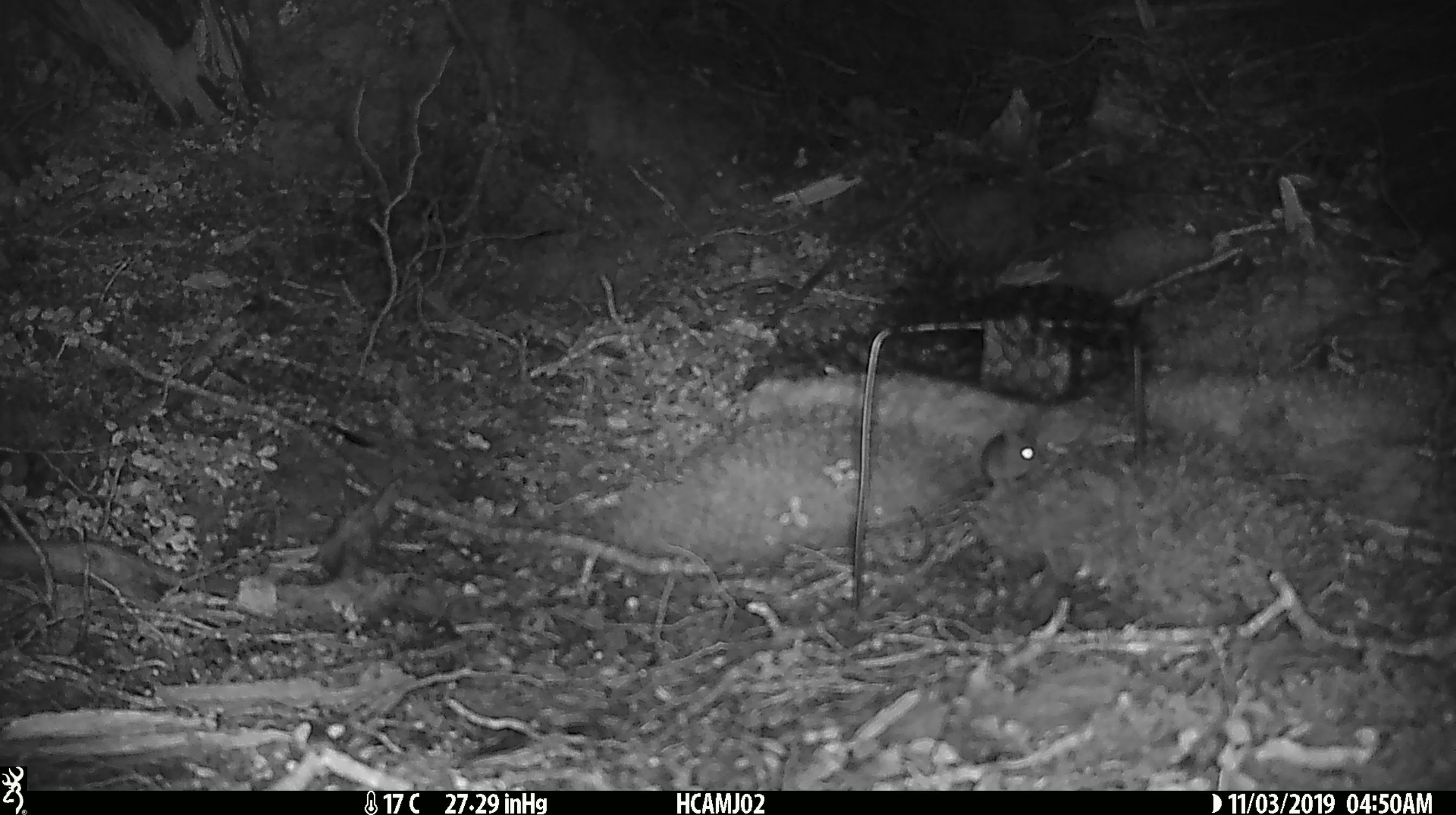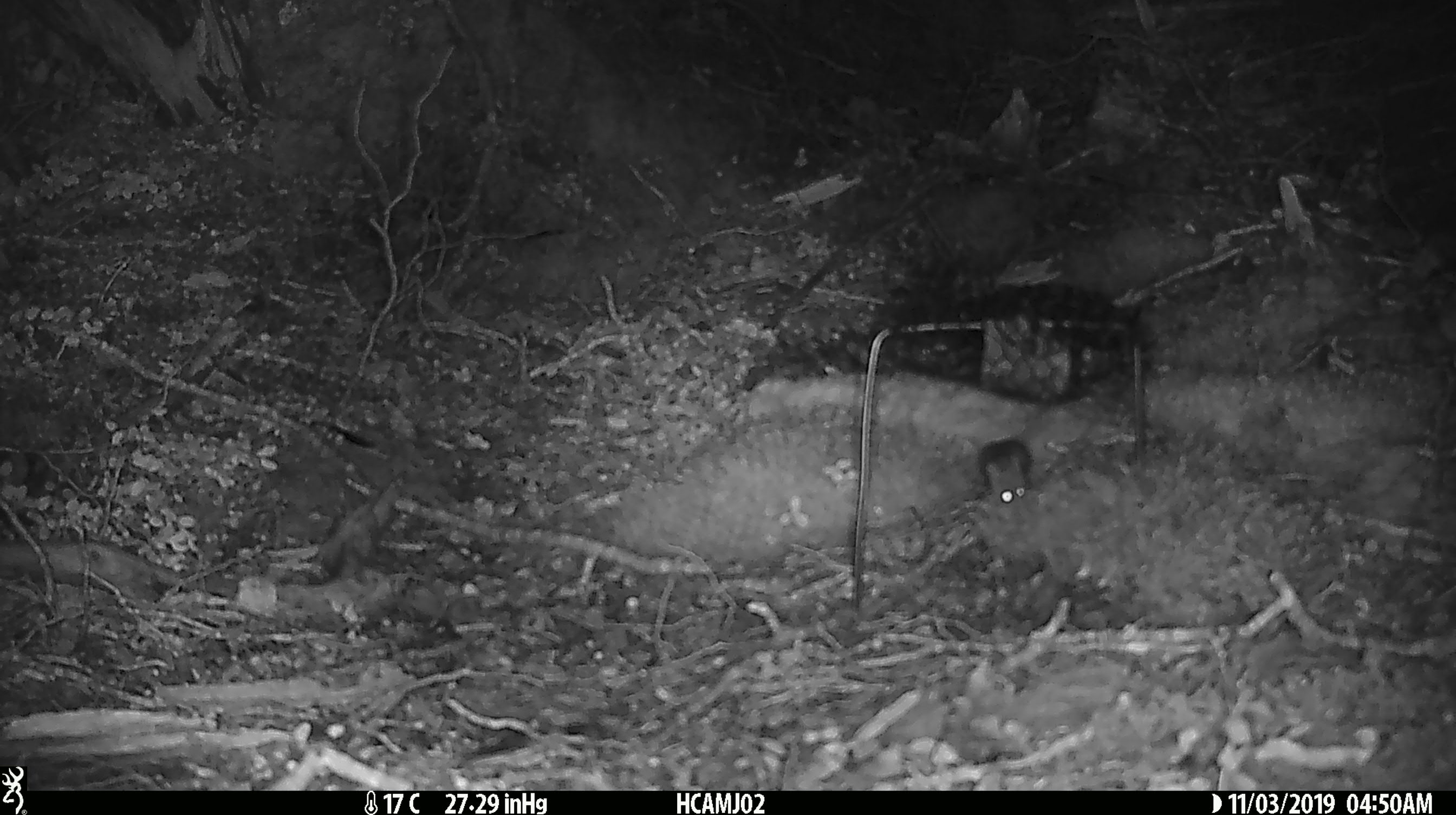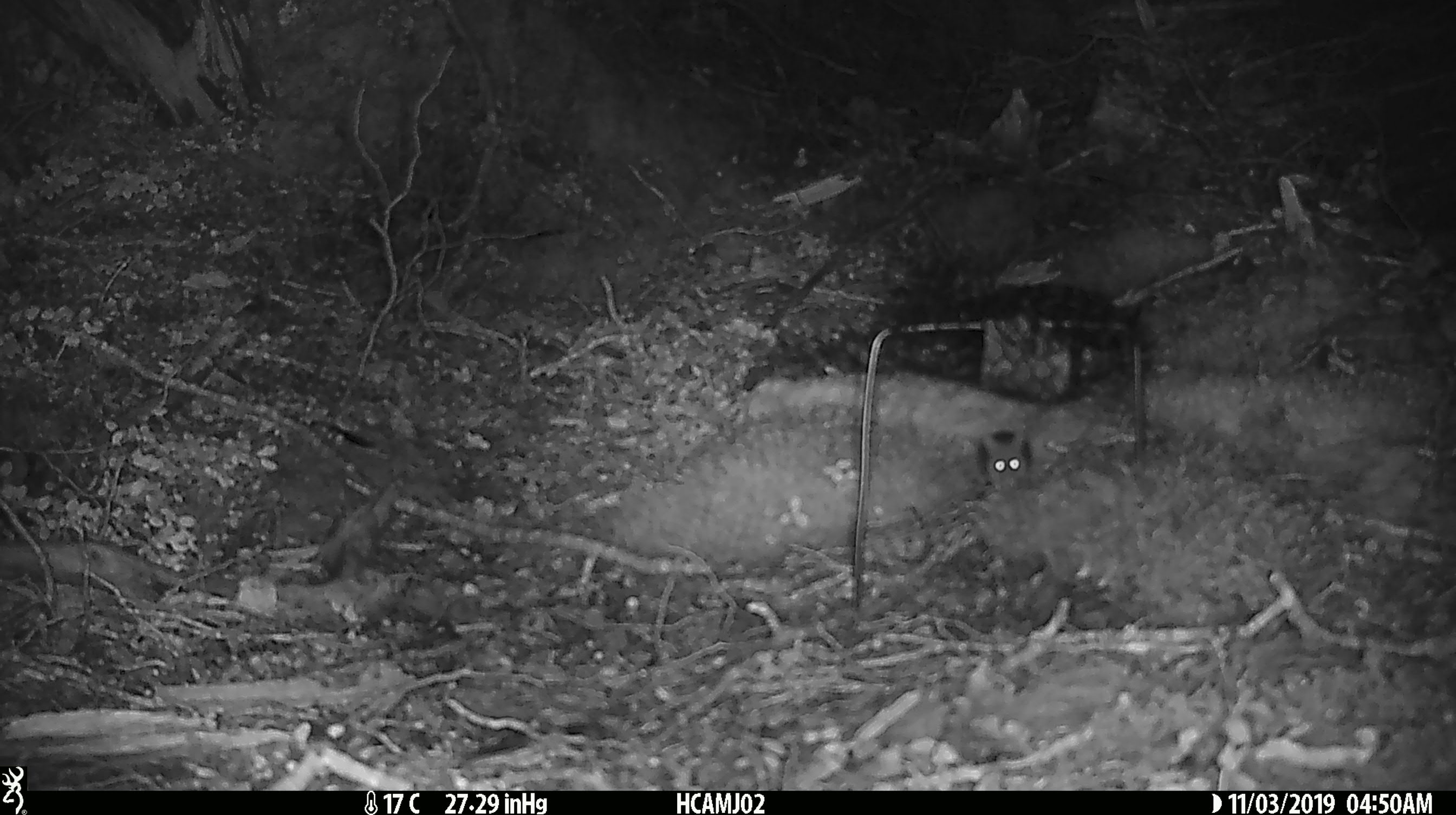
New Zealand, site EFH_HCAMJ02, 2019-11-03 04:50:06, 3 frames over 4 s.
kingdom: Animalia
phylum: Chordata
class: Mammalia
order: Rodentia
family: Muridae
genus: Mus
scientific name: Mus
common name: mouse